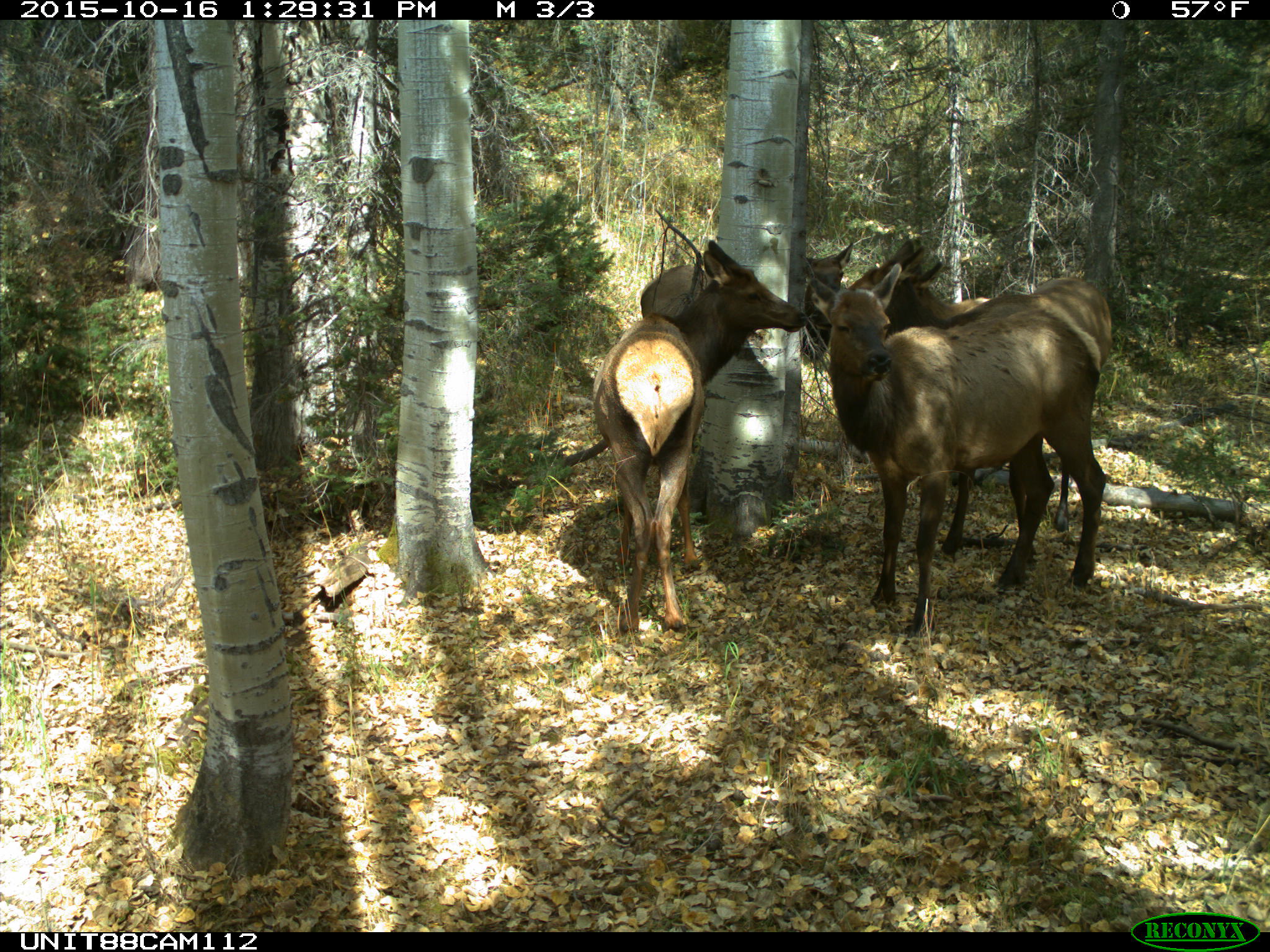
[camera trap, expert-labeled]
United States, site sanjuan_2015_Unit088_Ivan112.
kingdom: Animalia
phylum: Chordata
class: Mammalia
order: Artiodactyla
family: Cervidae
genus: Cervus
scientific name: Cervus elaphus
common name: red deer